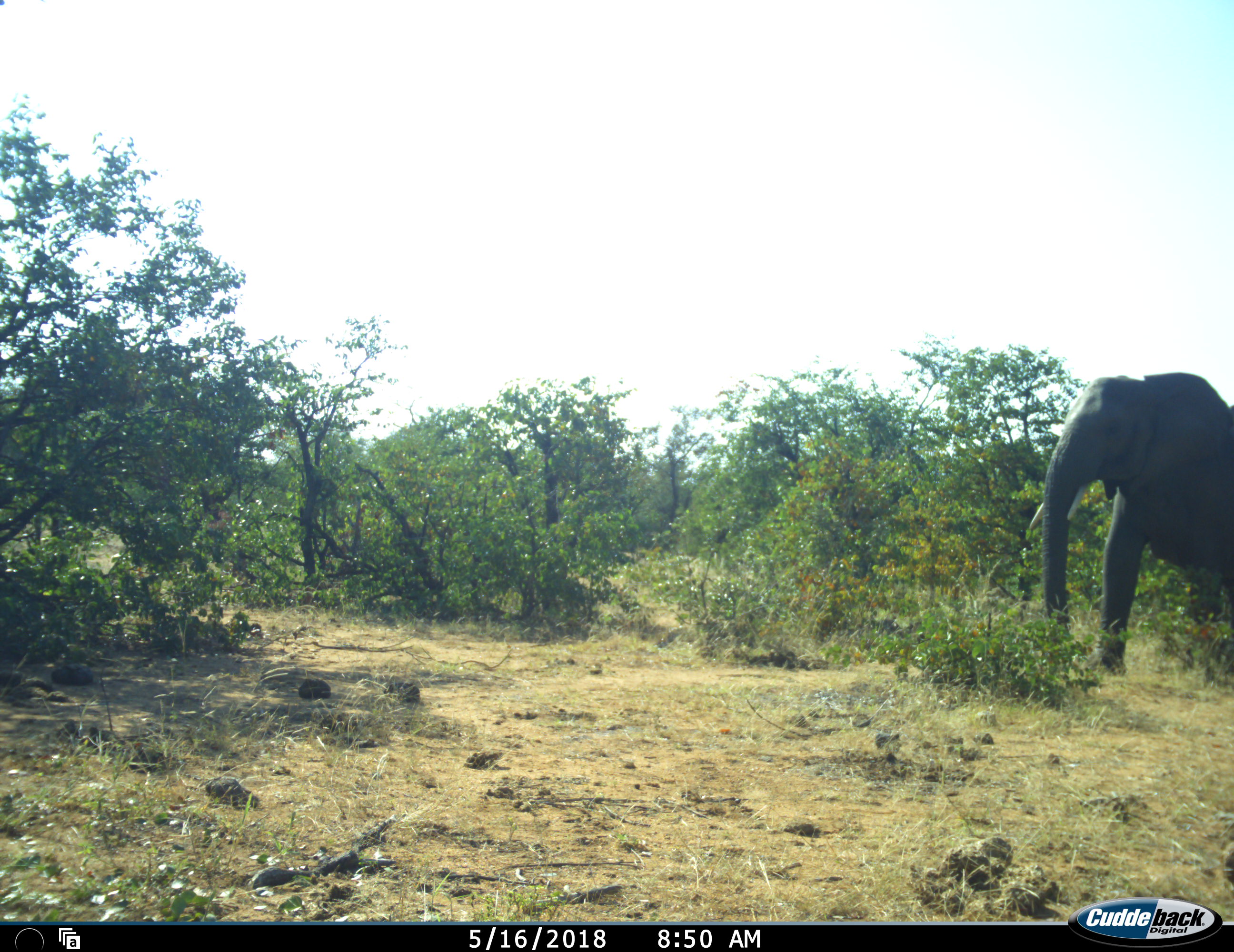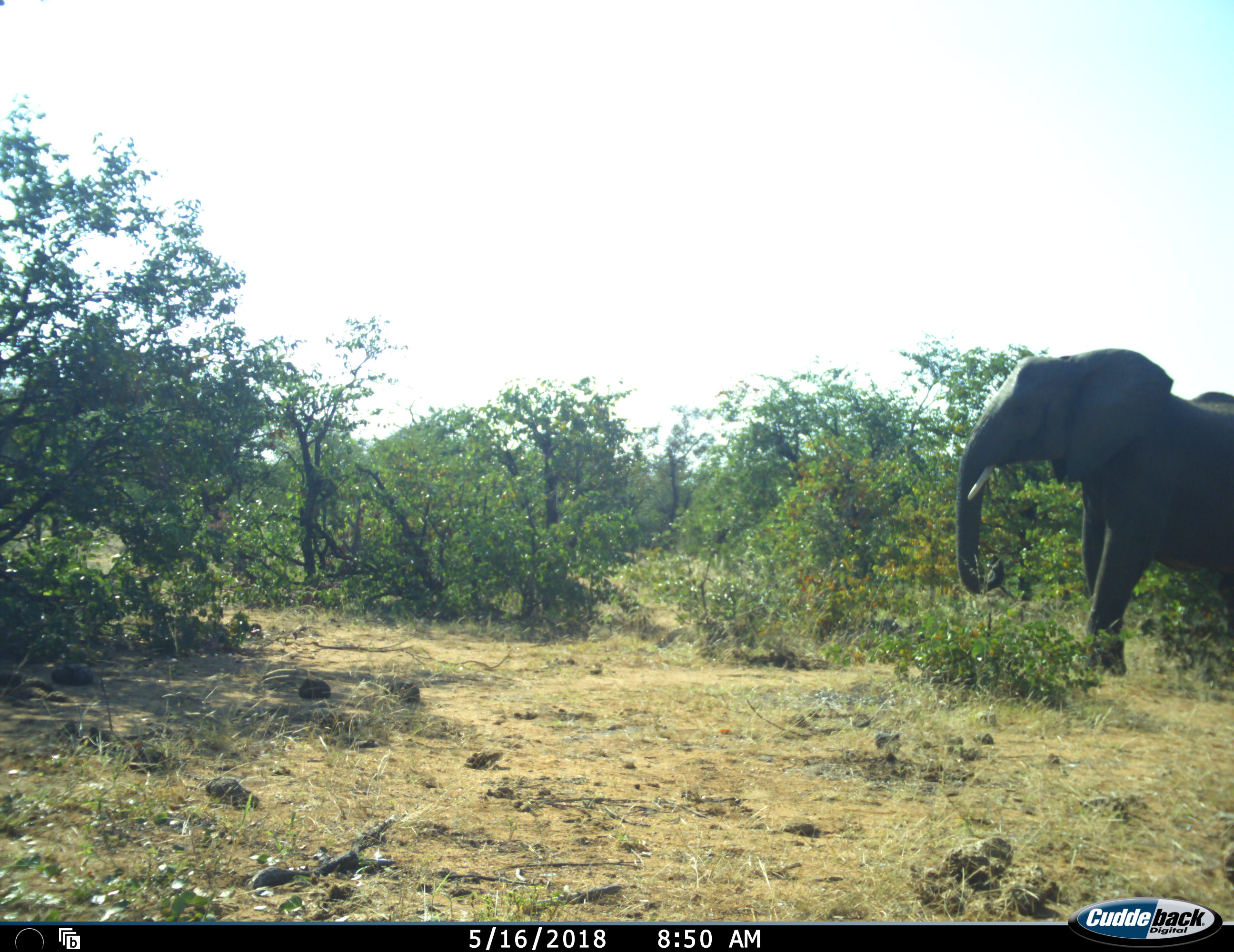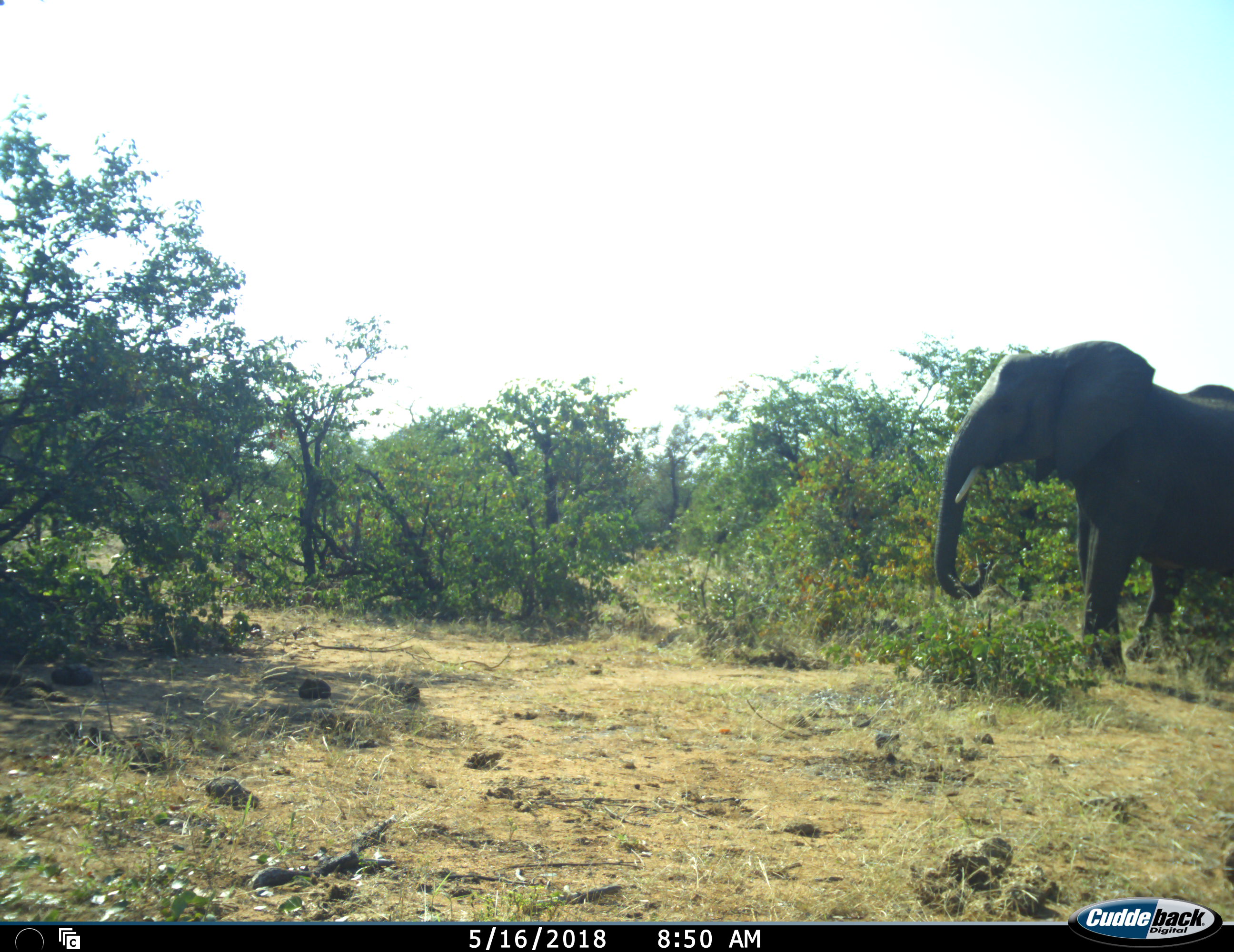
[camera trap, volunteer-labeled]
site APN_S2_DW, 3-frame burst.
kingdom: Animalia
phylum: Chordata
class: Mammalia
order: Proboscidea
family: Elephantidae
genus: Loxodonta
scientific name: Loxodonta africana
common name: african bush elephant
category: elephant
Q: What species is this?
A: Elephant (african bush elephant) (Loxodonta africana).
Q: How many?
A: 1.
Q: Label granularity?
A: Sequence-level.